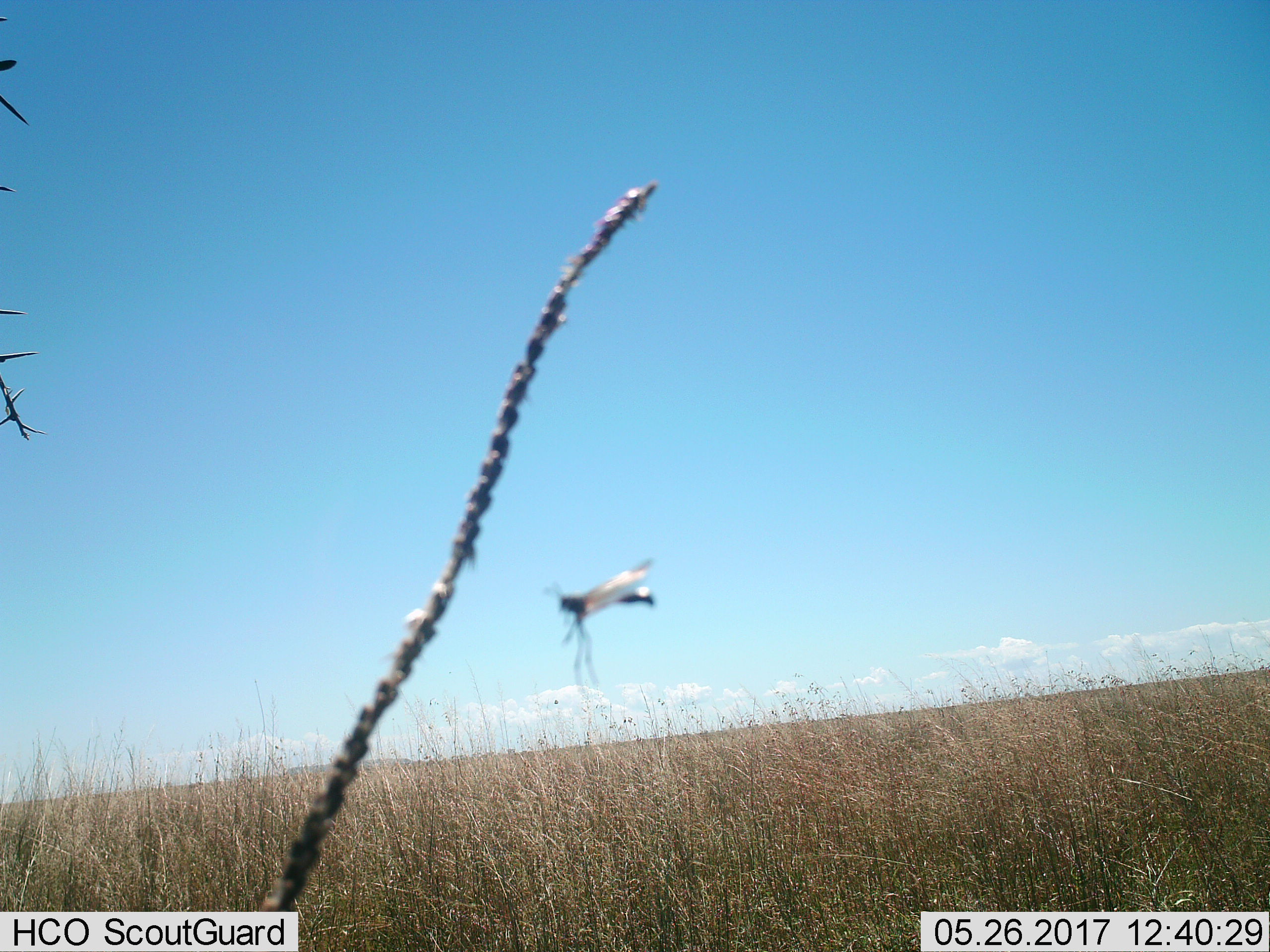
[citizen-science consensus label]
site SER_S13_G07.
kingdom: Animalia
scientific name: Animalia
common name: insect or spider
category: insectspider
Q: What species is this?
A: Insectspider (insect or spider) (Animalia).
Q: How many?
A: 1.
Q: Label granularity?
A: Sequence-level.